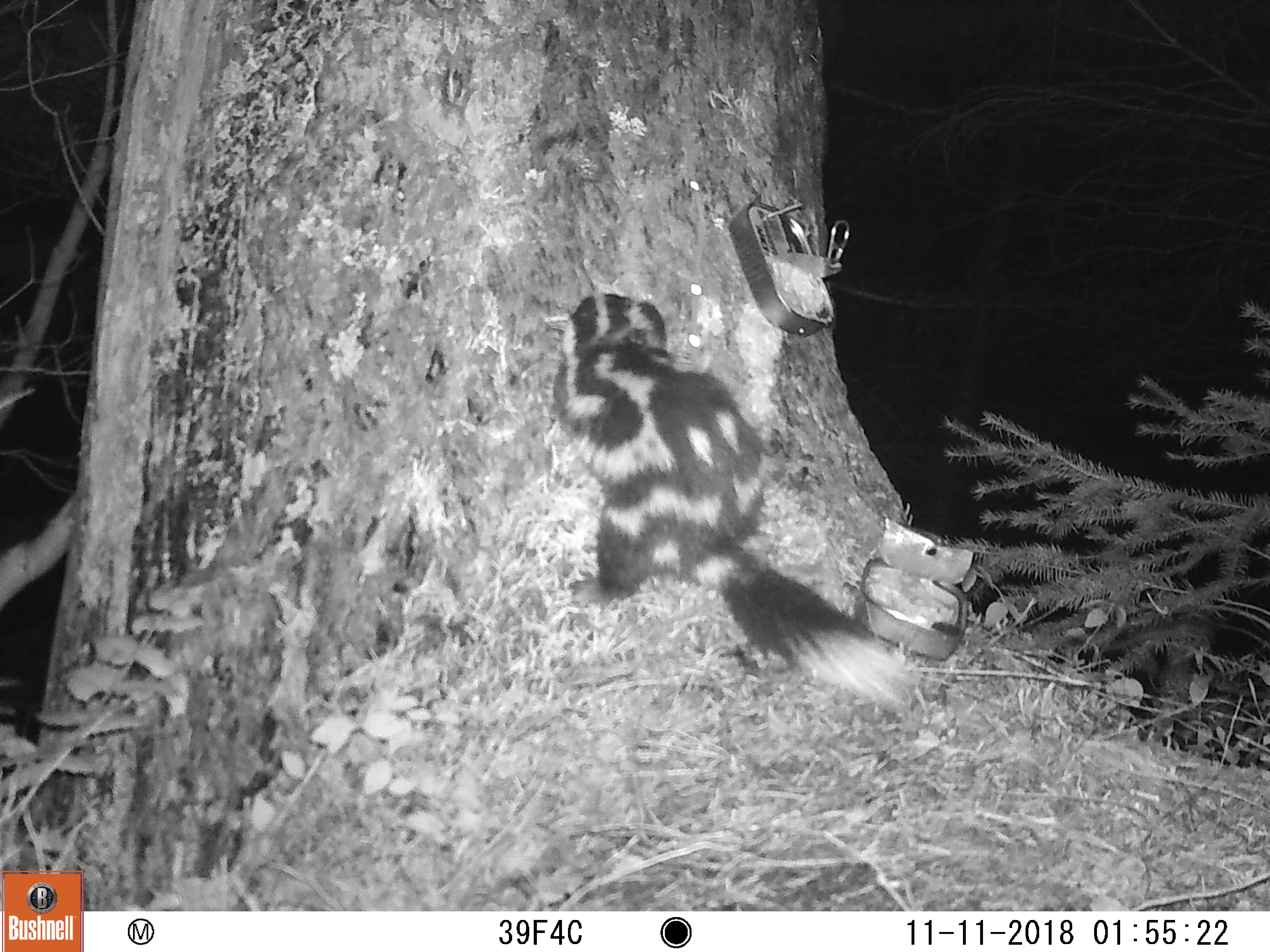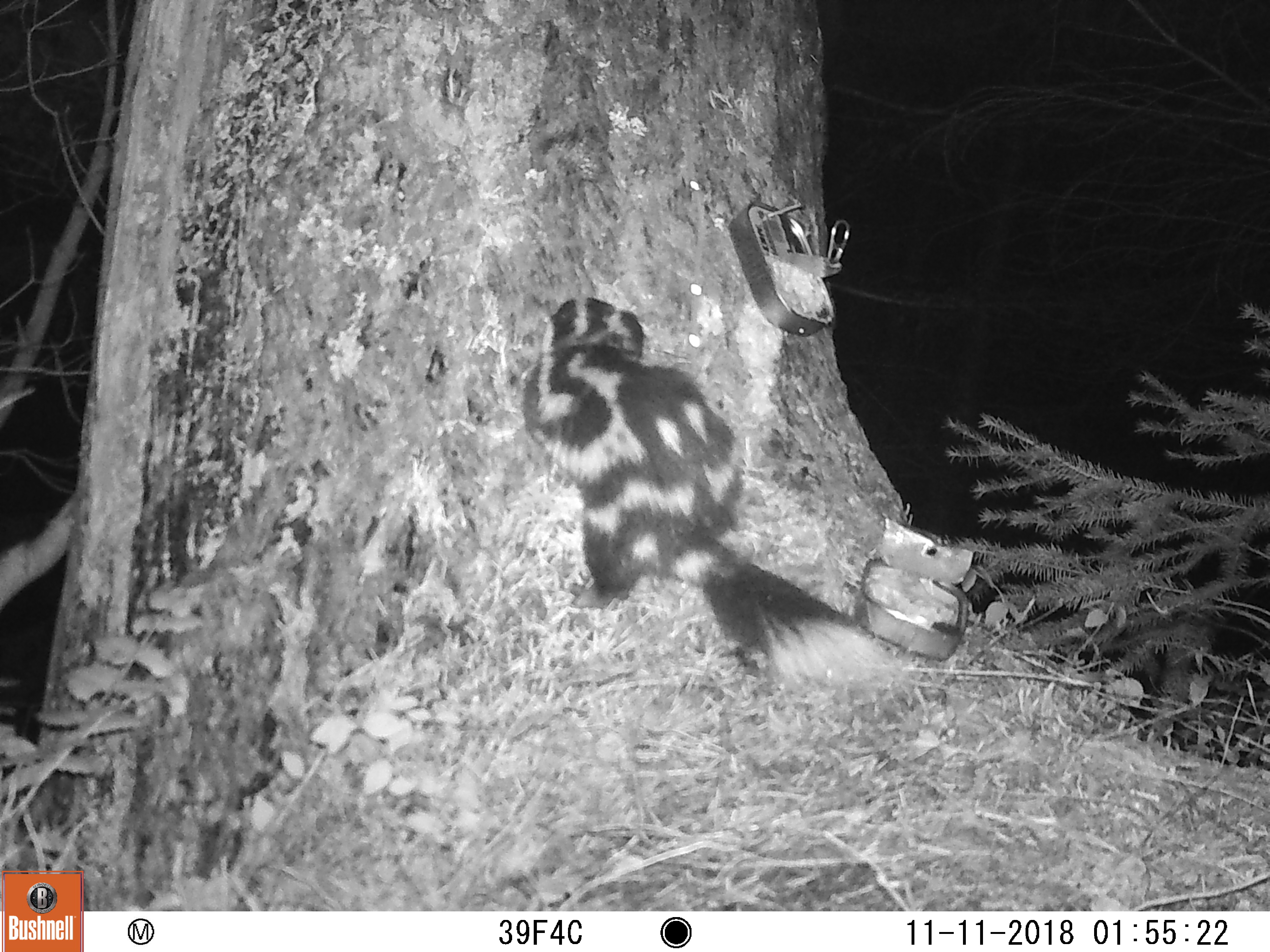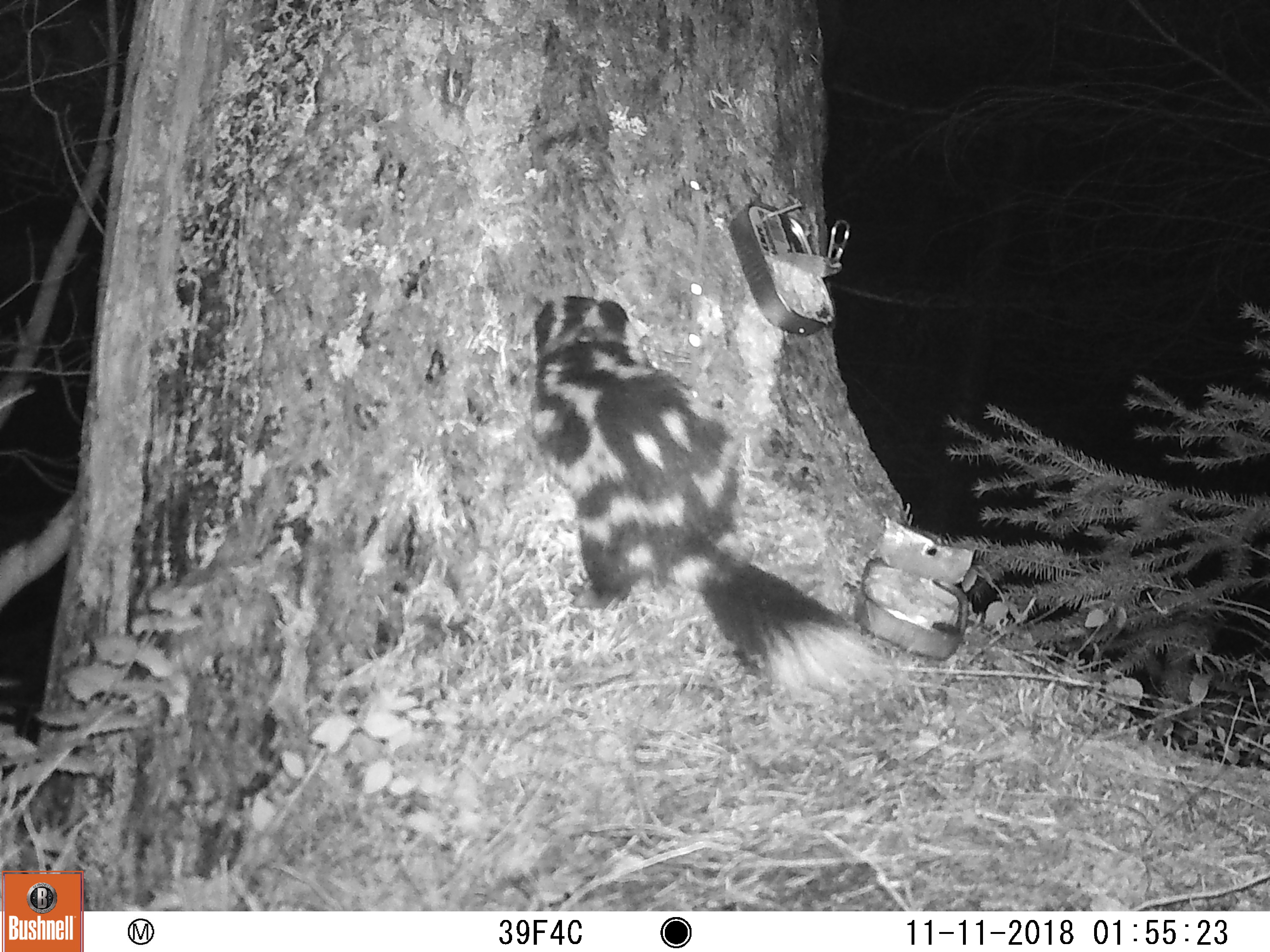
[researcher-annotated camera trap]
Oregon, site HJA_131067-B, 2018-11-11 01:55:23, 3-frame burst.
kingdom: Animalia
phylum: Chordata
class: Mammalia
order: Carnivora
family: Mephitidae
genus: Spilogale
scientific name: Spilogale gracilis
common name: western spotted skunk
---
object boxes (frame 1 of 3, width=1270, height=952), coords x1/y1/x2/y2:
western spotted skunk: 528/283/930/720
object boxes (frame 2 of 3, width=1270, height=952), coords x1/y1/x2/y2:
western spotted skunk: 511/291/908/707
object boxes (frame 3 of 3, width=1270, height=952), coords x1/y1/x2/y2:
western spotted skunk: 511/282/916/712